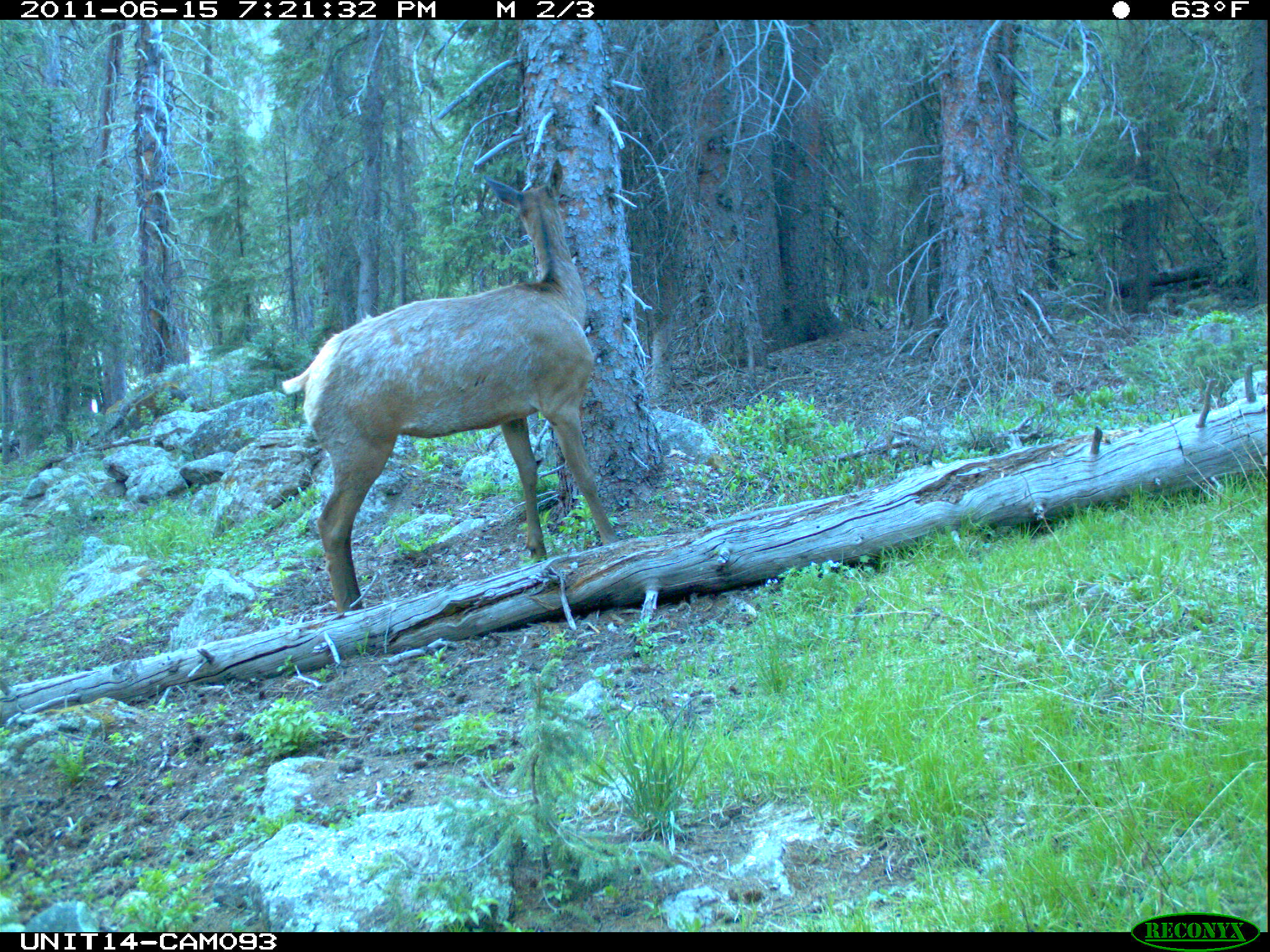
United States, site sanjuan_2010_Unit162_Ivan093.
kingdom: Animalia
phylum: Chordata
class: Mammalia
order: Artiodactyla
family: Cervidae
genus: Cervus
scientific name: Cervus elaphus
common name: red deer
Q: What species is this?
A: Cervus elaphus (red deer).